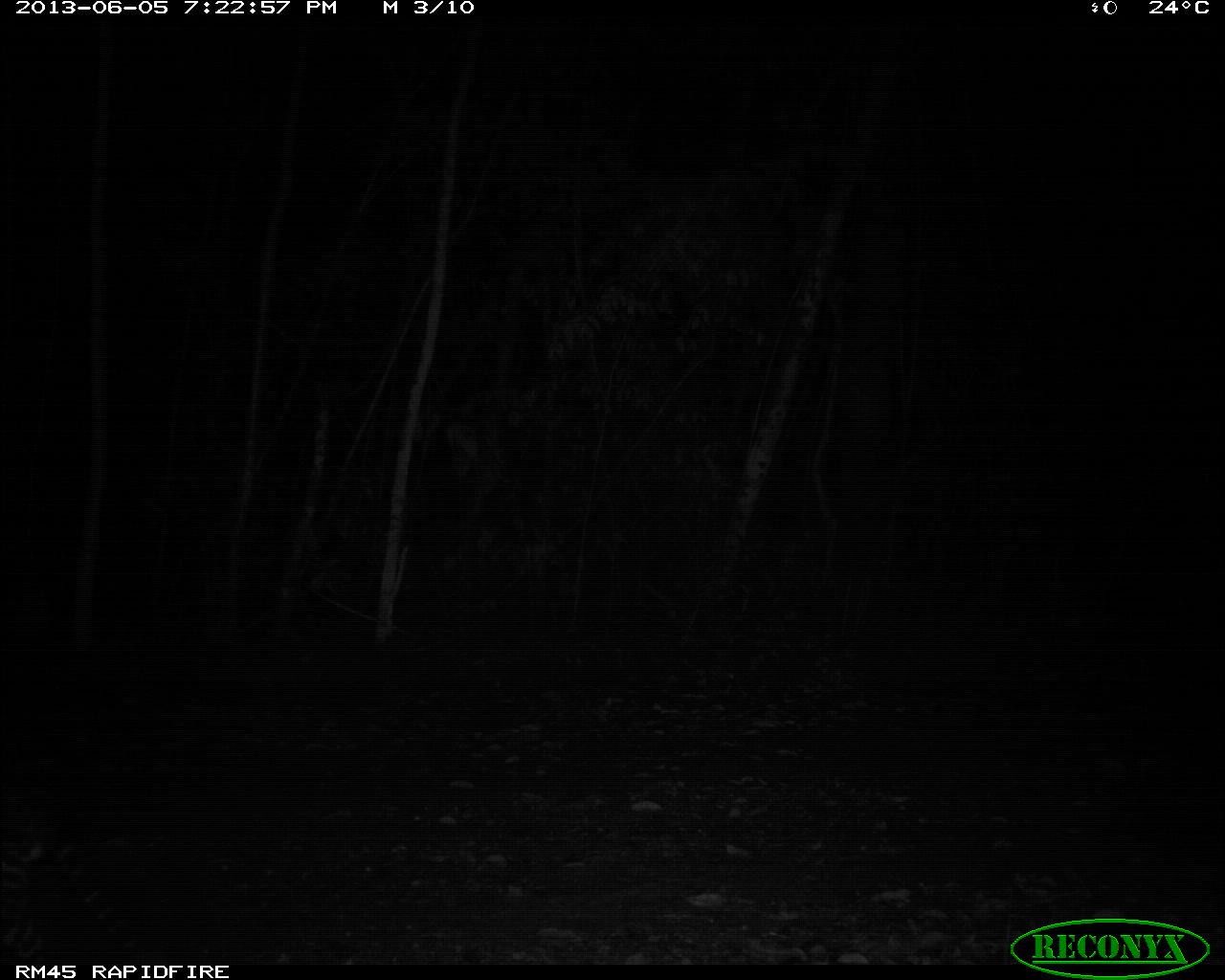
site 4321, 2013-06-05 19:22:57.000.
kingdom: Animalia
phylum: Chordata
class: Mammalia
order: Carnivora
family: Felidae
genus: Leopardus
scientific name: Leopardus pardalis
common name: ocelot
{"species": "Leopardus pardalis (ocelot)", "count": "1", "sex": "male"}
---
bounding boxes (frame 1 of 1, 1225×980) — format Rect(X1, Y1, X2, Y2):
leopardus pardalis: Rect(0, 790, 146, 964)